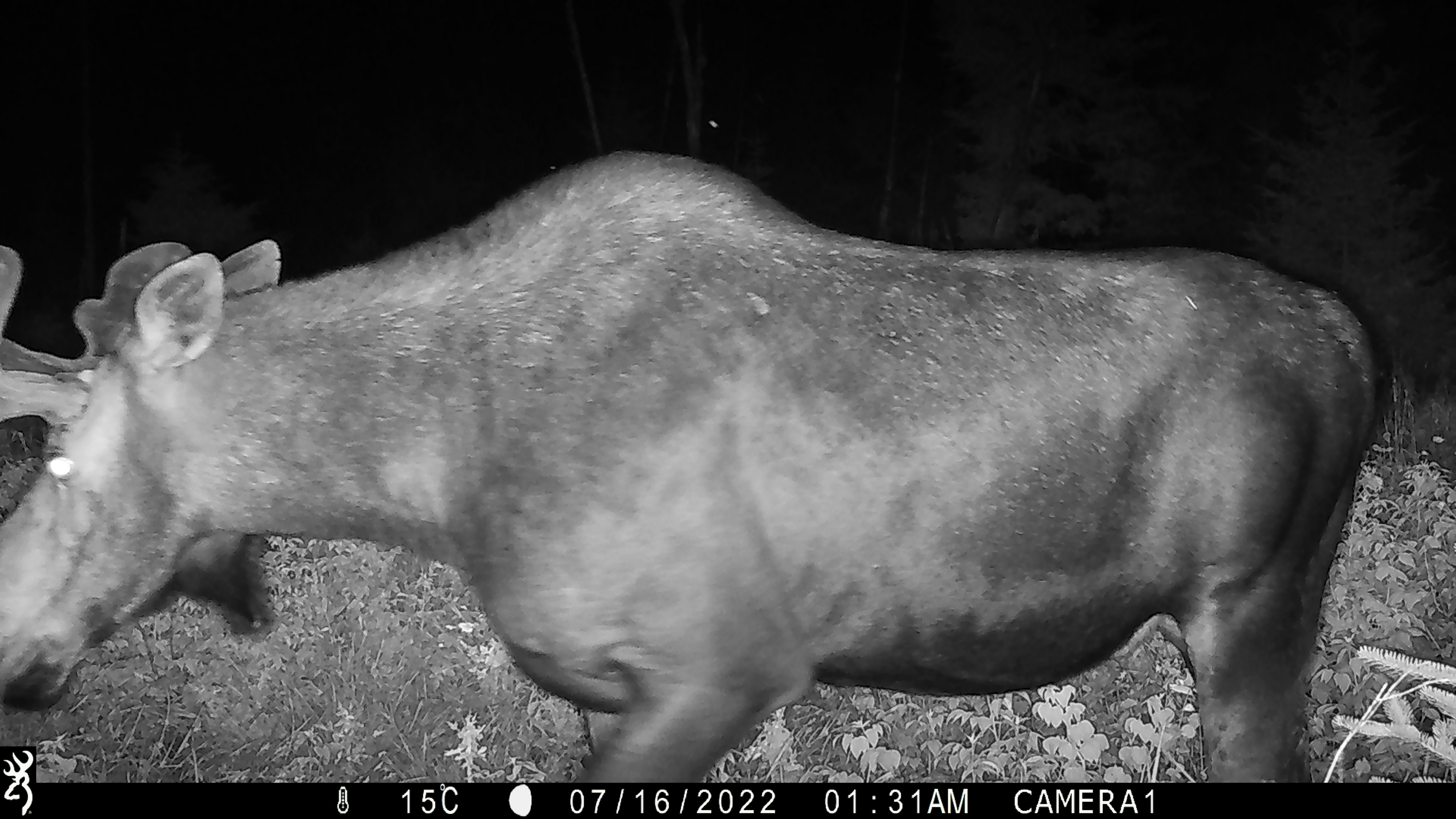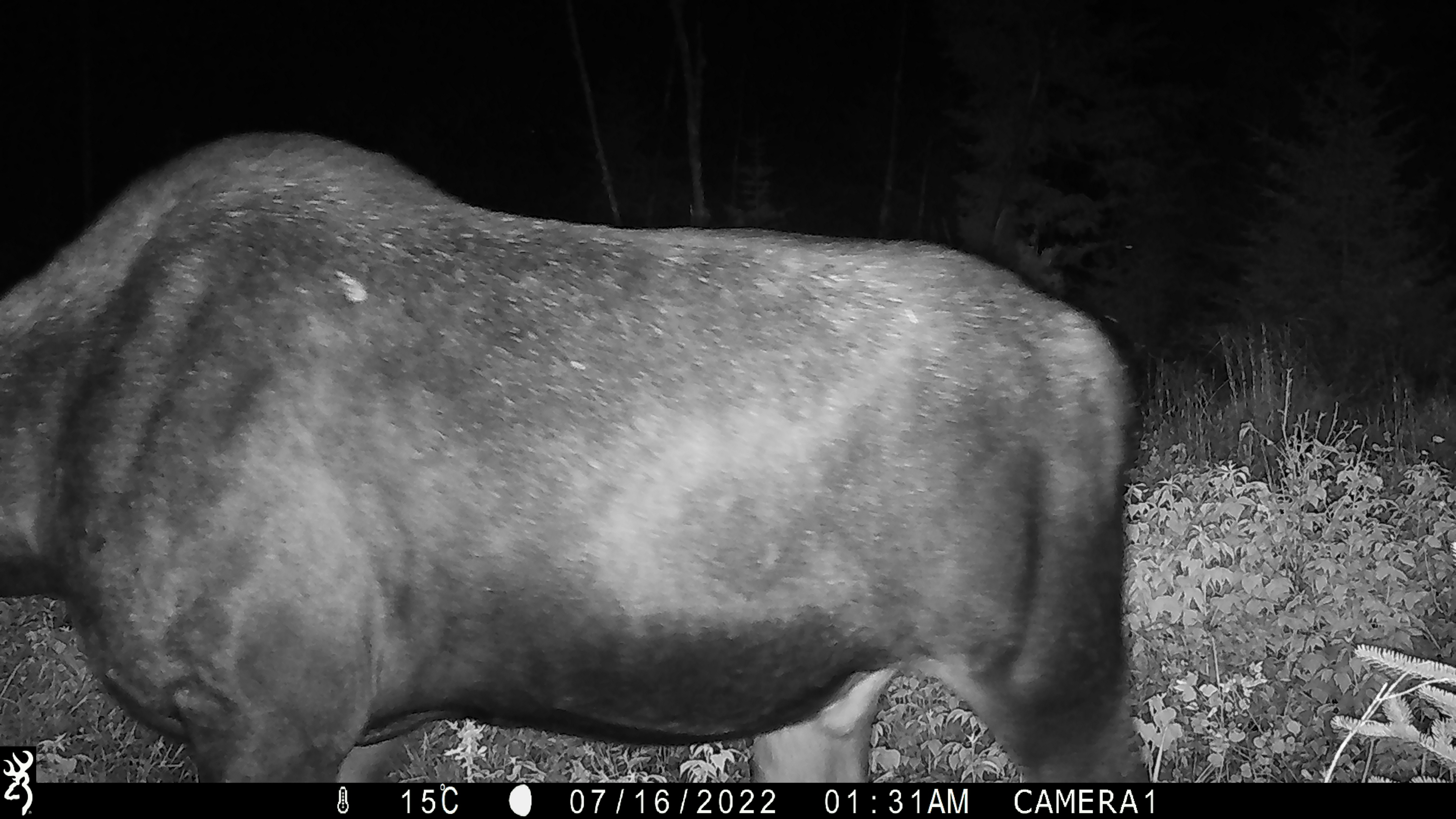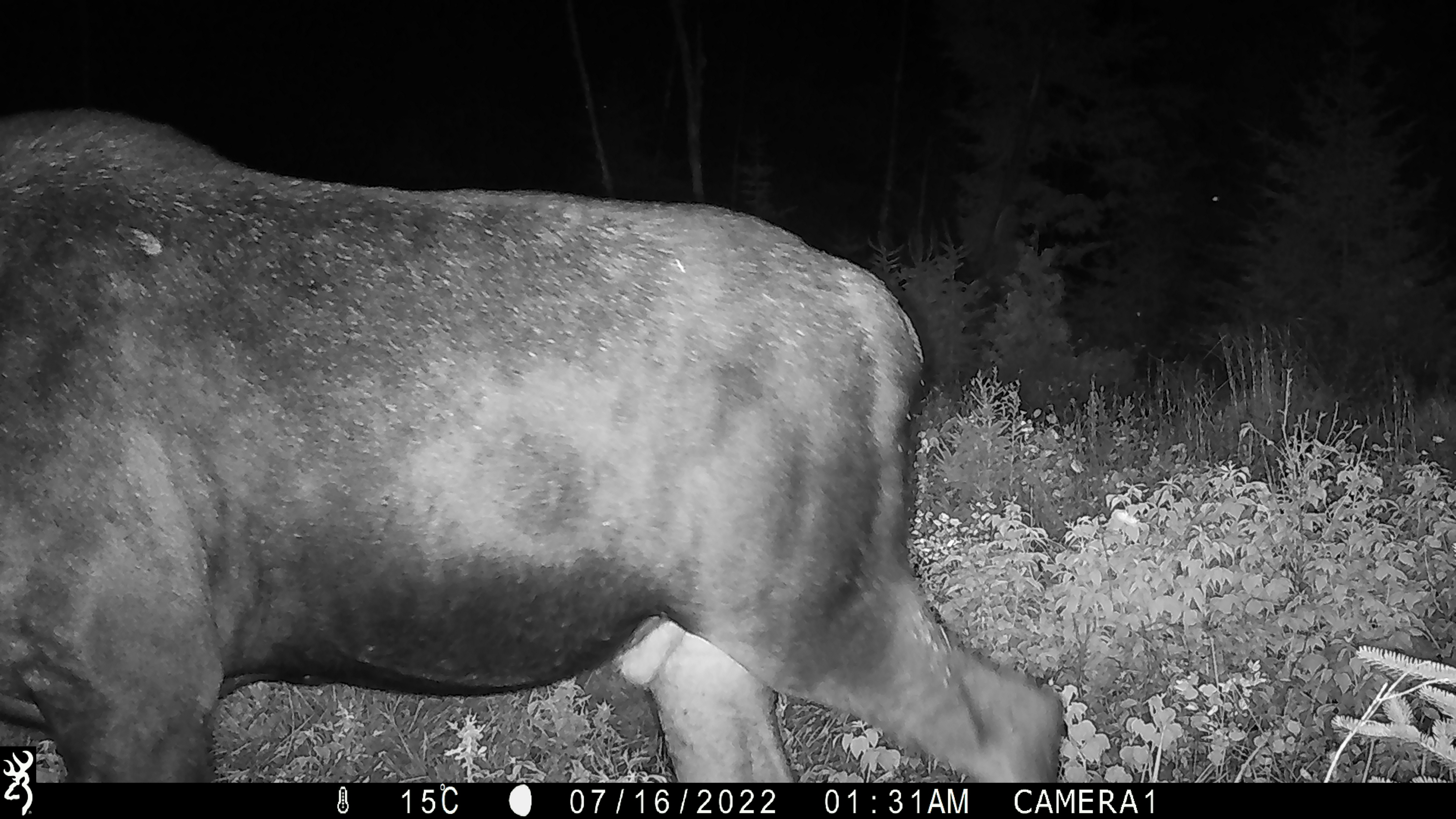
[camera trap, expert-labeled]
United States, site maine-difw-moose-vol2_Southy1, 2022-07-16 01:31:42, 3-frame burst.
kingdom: Animalia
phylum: Chordata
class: Mammalia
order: Artiodactyla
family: Cervidae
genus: Alces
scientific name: Alces alces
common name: moose